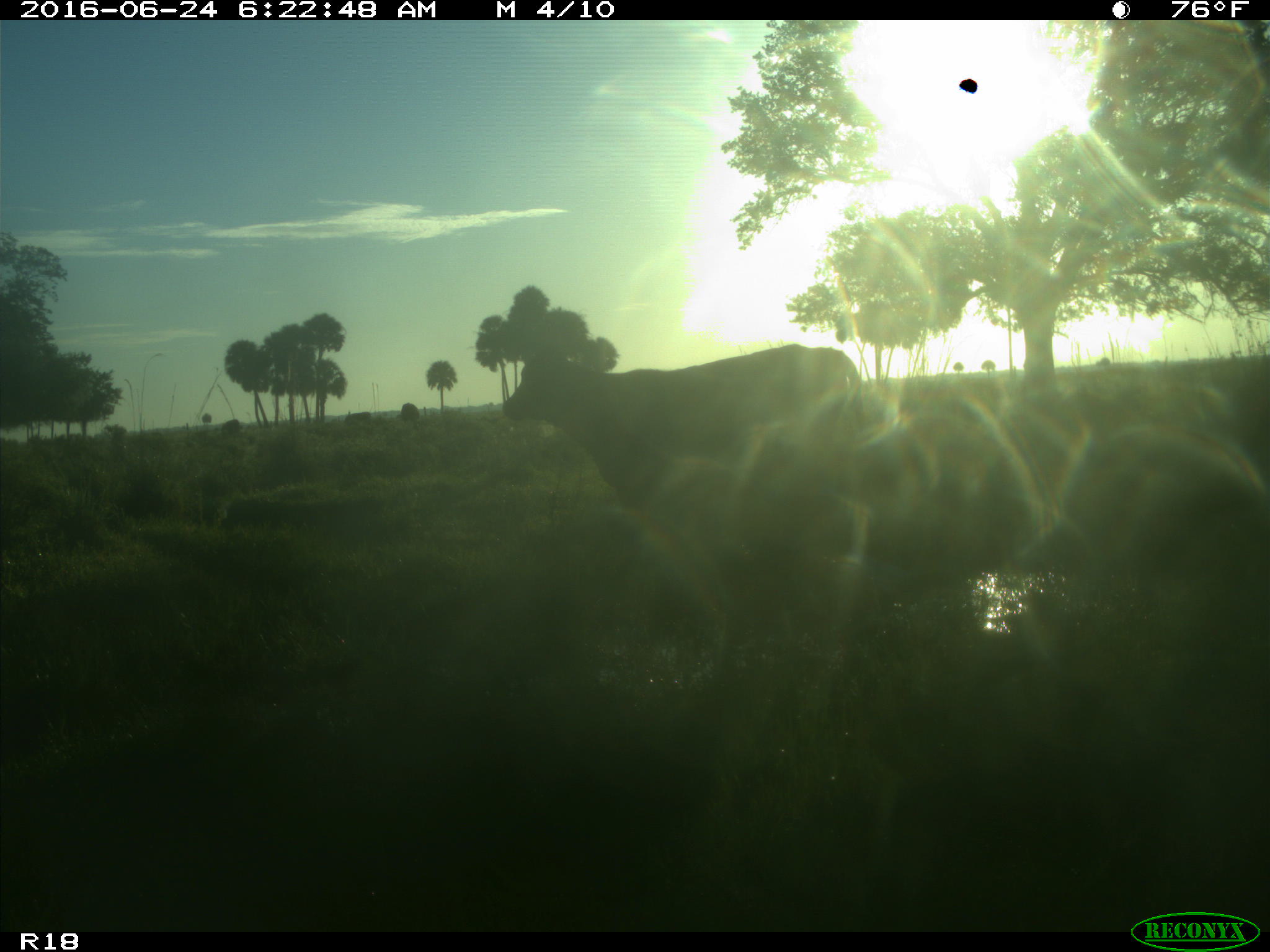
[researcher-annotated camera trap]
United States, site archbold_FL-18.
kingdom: Animalia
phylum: Chordata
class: Mammalia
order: Artiodactyla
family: Bovidae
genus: Bos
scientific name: Bos taurus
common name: domestic cow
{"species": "Bos taurus (domestic cow)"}